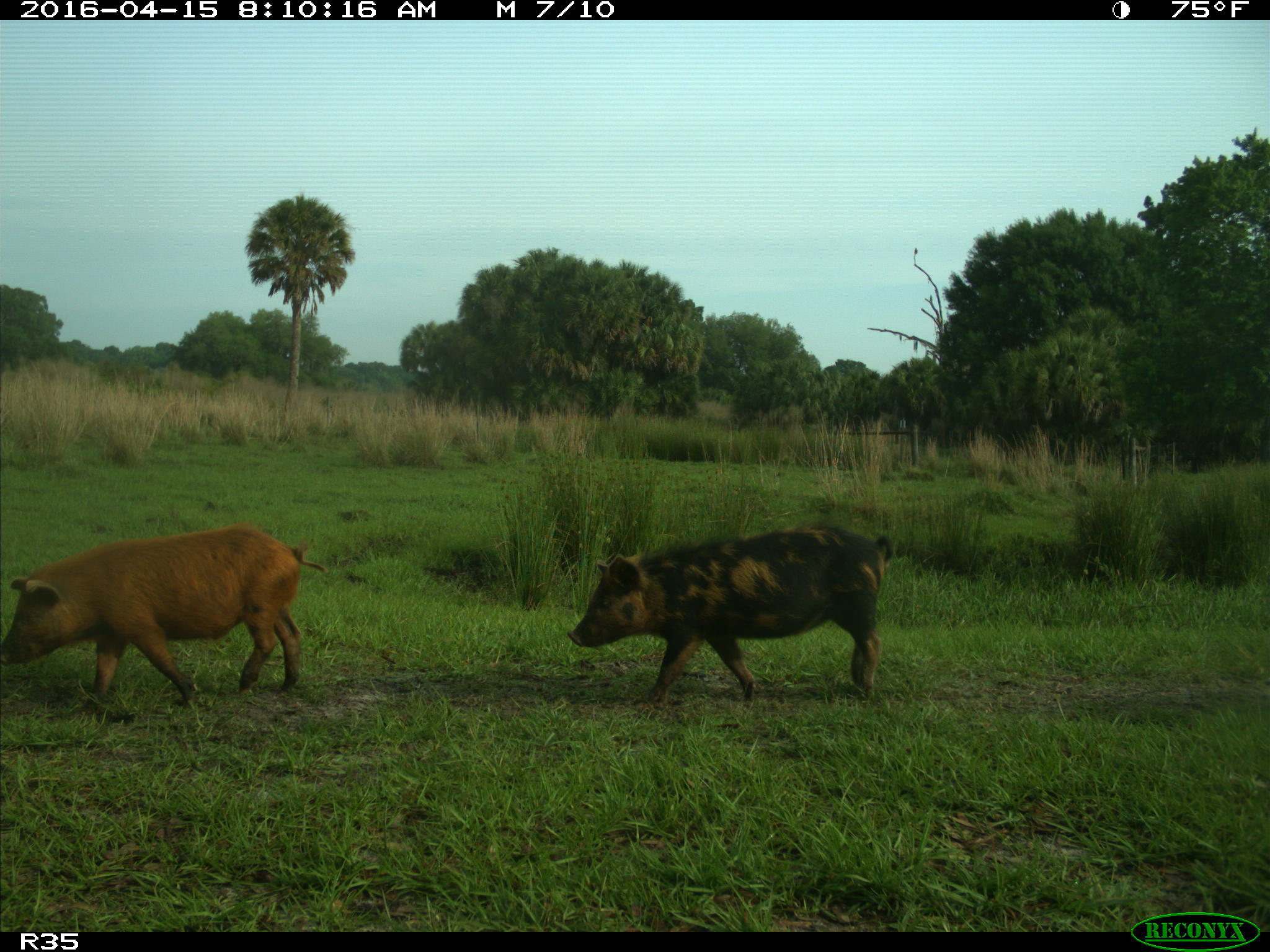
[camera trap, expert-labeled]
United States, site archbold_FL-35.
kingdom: Animalia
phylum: Chordata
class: Mammalia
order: Artiodactyla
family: Suidae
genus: Sus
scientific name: Sus scrofa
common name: wild boar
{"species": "Sus scrofa (wild boar)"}